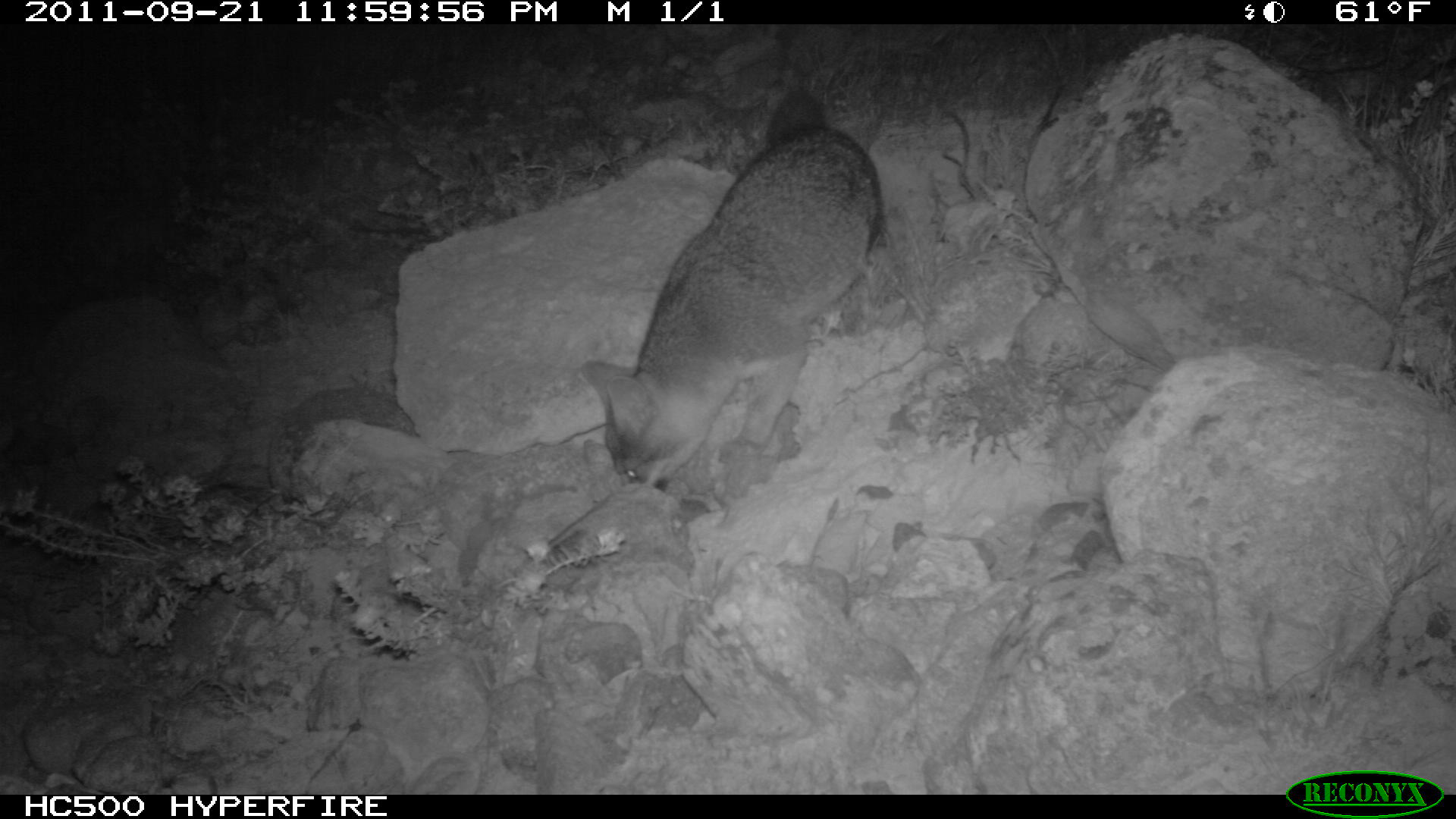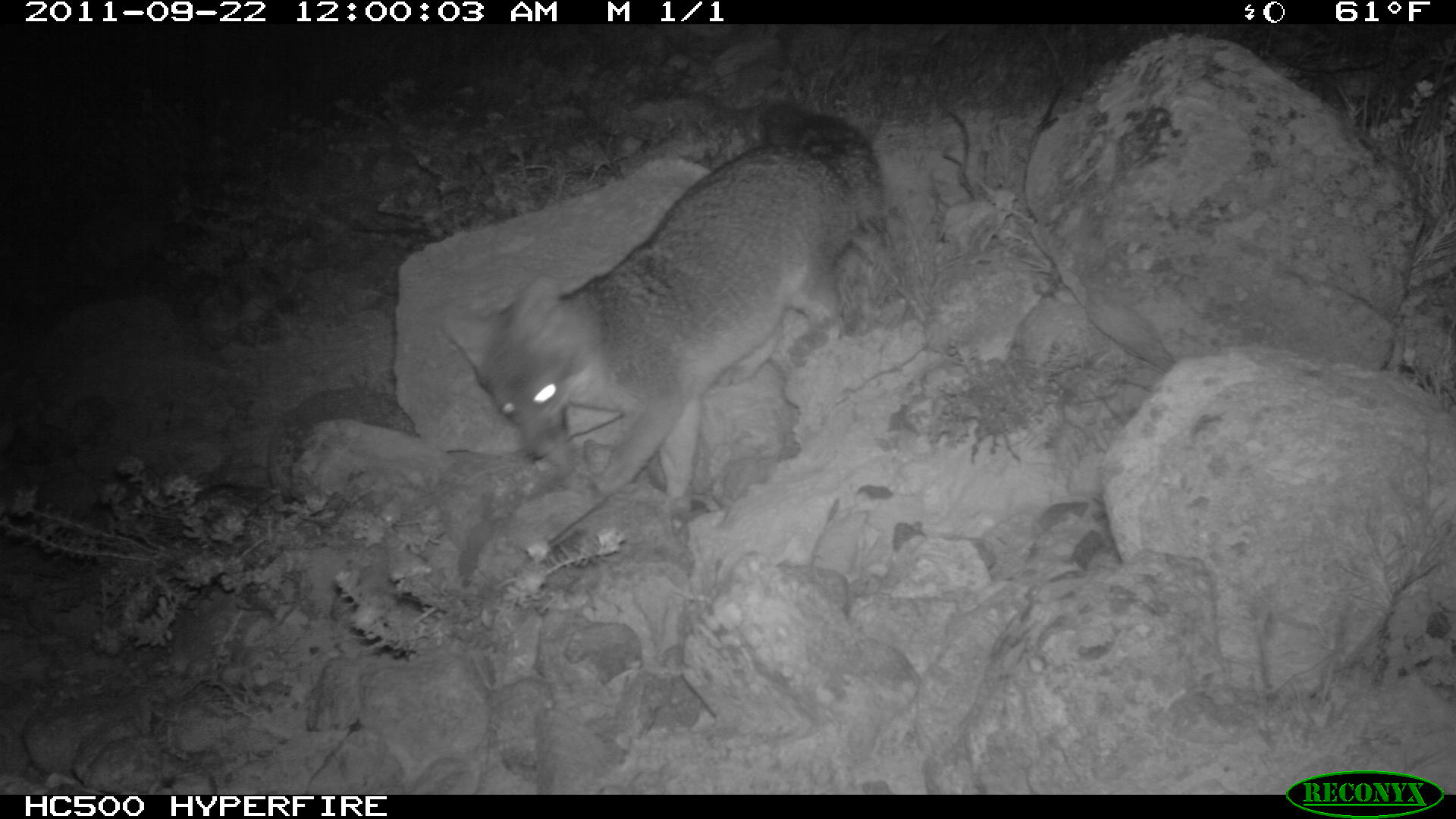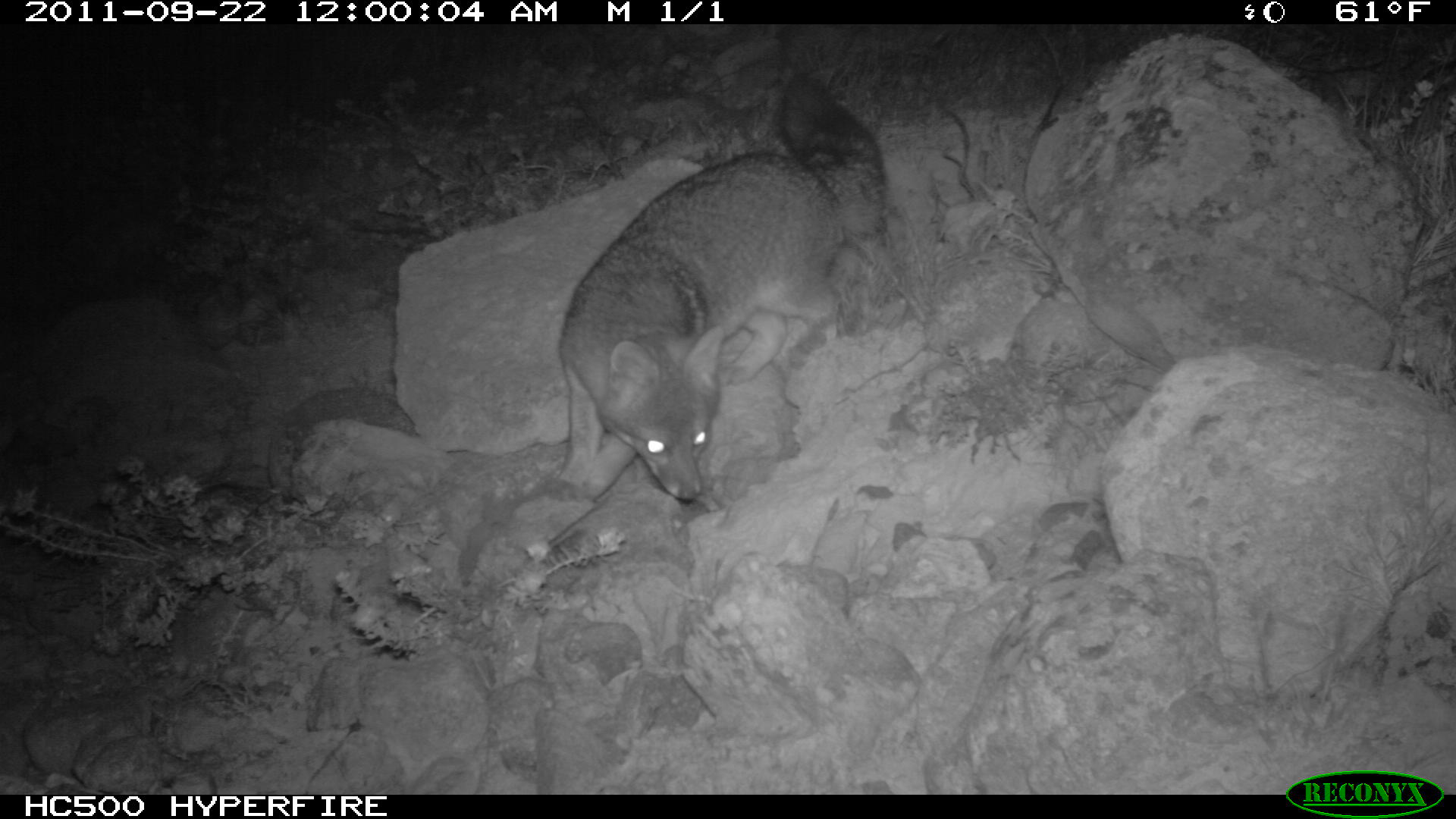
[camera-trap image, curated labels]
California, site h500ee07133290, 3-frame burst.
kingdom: Animalia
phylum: Chordata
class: Mammalia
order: Carnivora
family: Canidae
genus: Urocyon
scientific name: Urocyon littoralis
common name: island fox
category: fox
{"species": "fox (island fox) (Urocyon littoralis)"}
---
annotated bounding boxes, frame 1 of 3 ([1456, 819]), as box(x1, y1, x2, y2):
fox: box(579, 86, 880, 491)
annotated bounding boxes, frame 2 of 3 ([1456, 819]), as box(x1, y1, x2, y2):
fox: box(430, 95, 883, 558)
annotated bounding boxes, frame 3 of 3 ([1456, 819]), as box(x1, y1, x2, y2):
fox: box(556, 74, 890, 506)